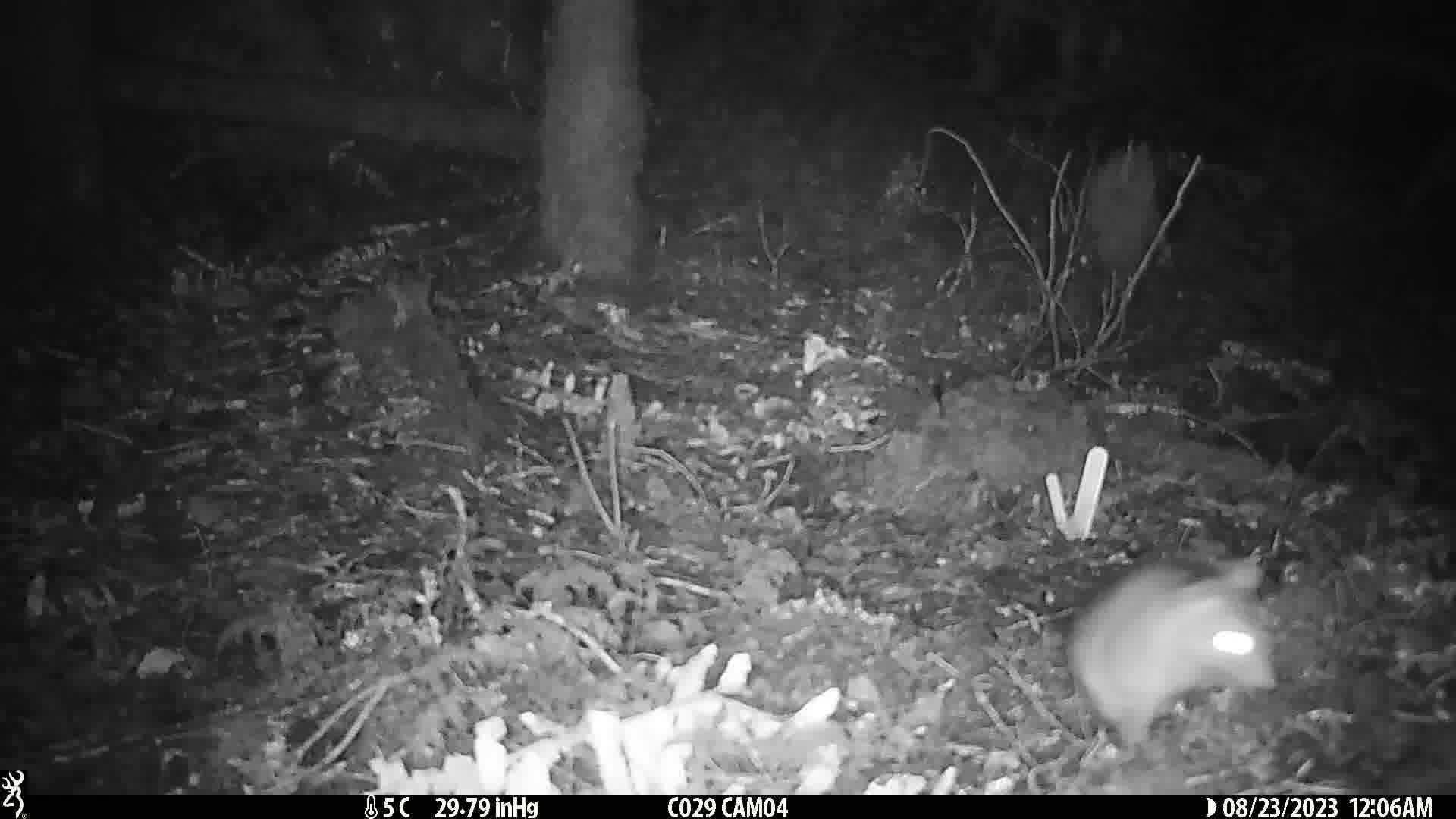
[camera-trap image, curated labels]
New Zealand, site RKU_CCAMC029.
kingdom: Animalia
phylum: Chordata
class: Mammalia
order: Rodentia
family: Muridae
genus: Rattus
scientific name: Rattus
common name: rat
Rat (Rattus).